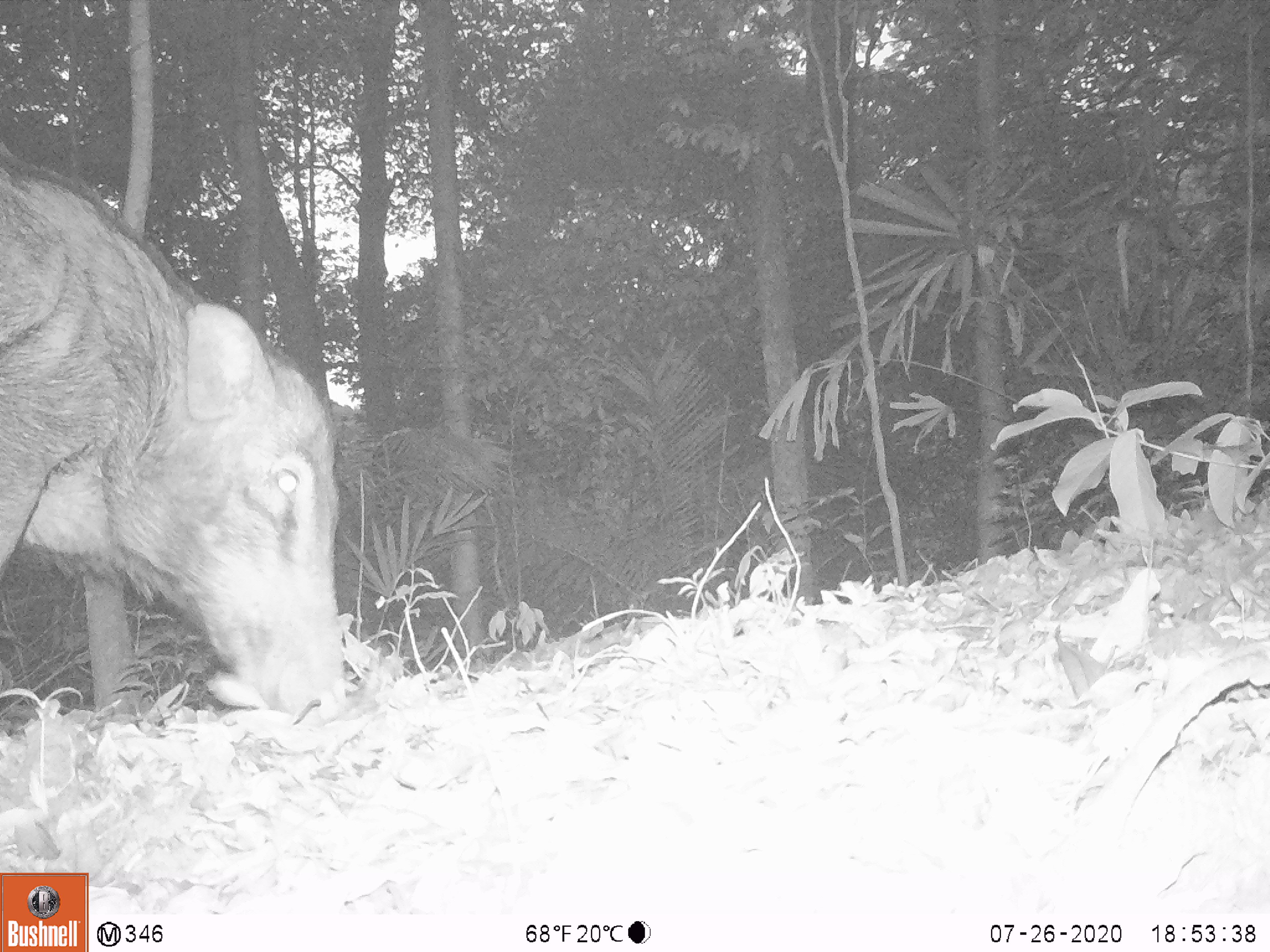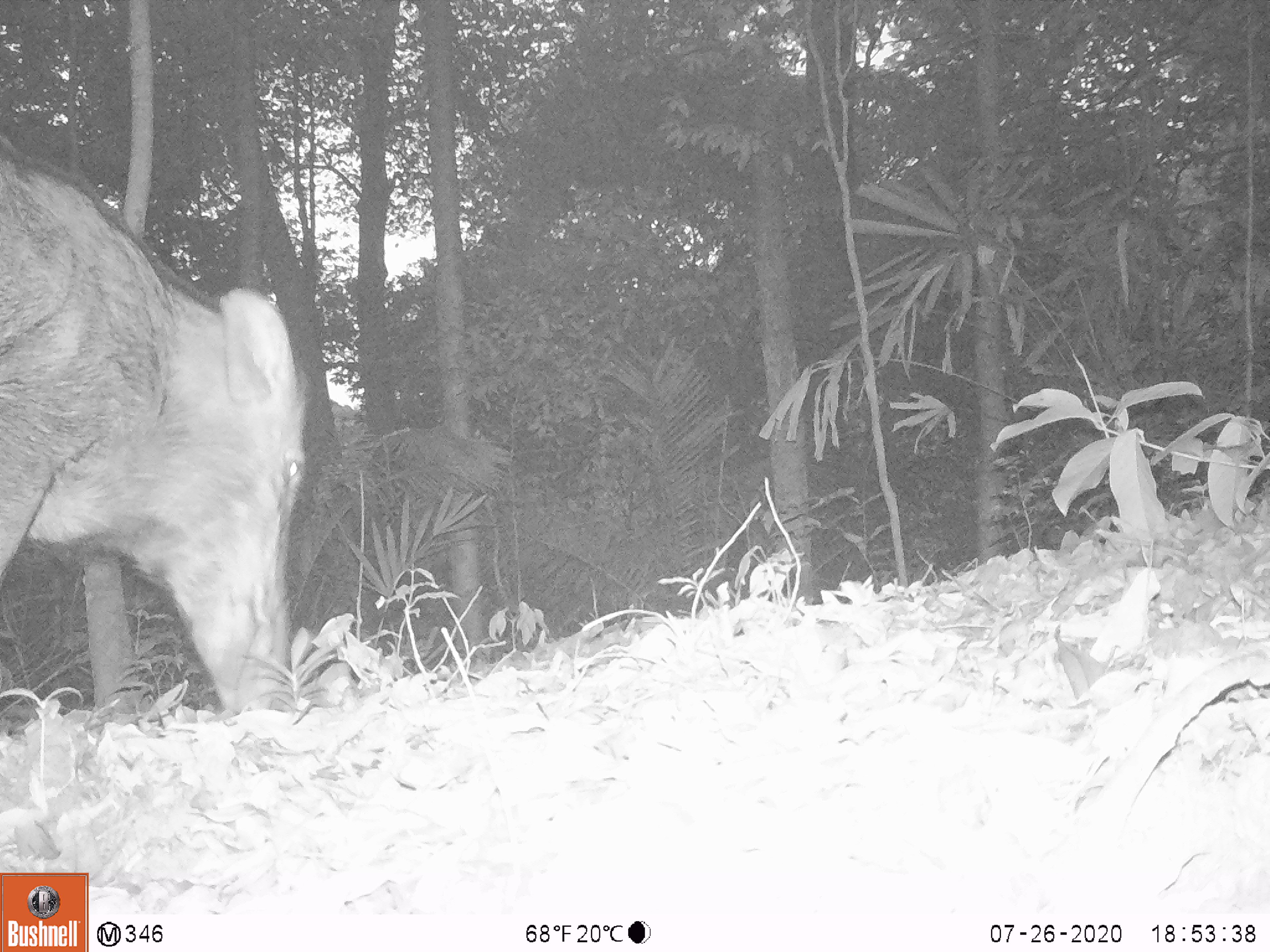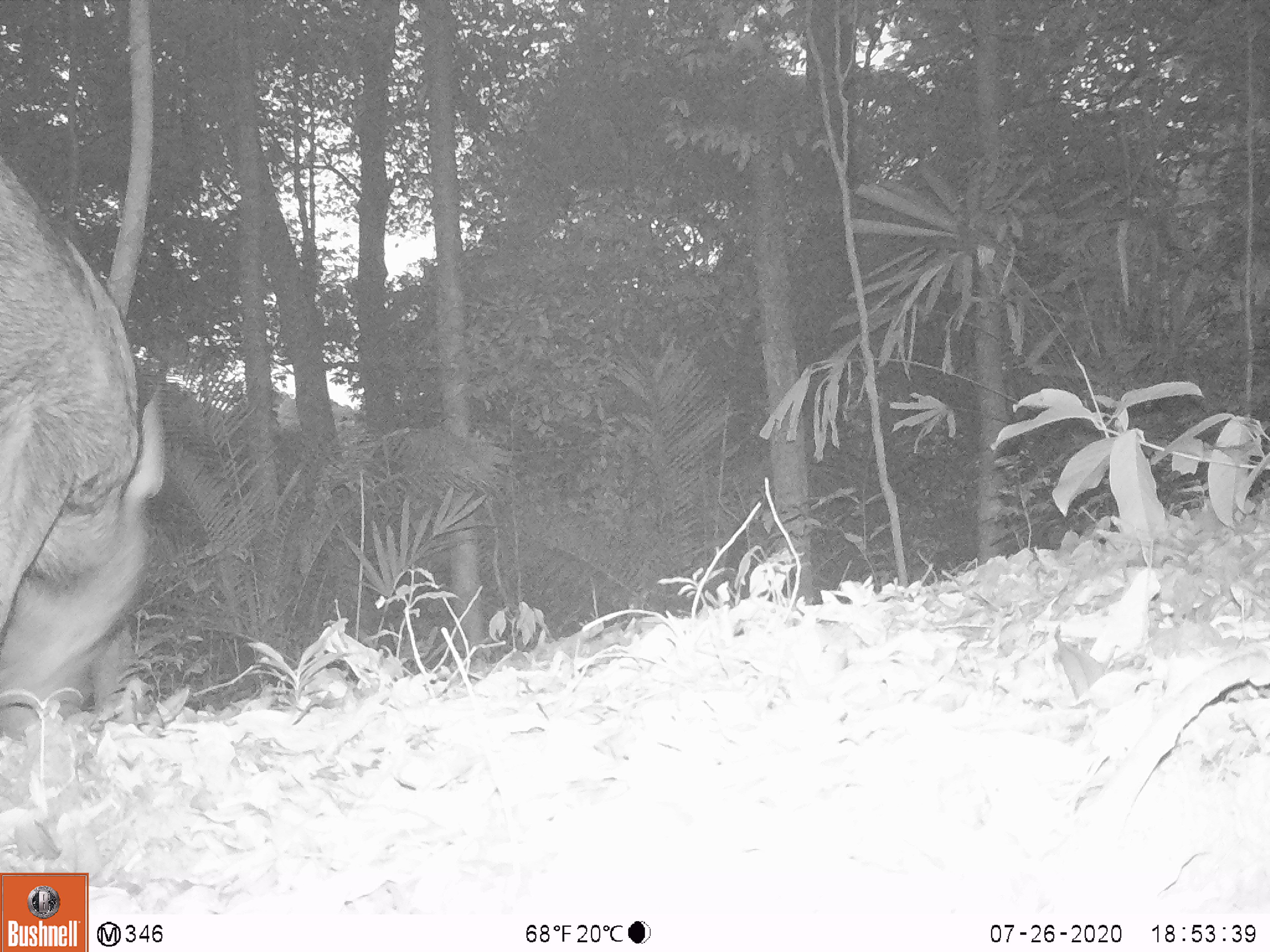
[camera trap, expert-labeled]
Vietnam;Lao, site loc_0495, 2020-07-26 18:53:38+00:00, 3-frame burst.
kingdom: Animalia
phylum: Chordata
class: Mammalia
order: Artiodactyla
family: Suidae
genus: Sus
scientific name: Sus scrofa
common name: eurasian wild pig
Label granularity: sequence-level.